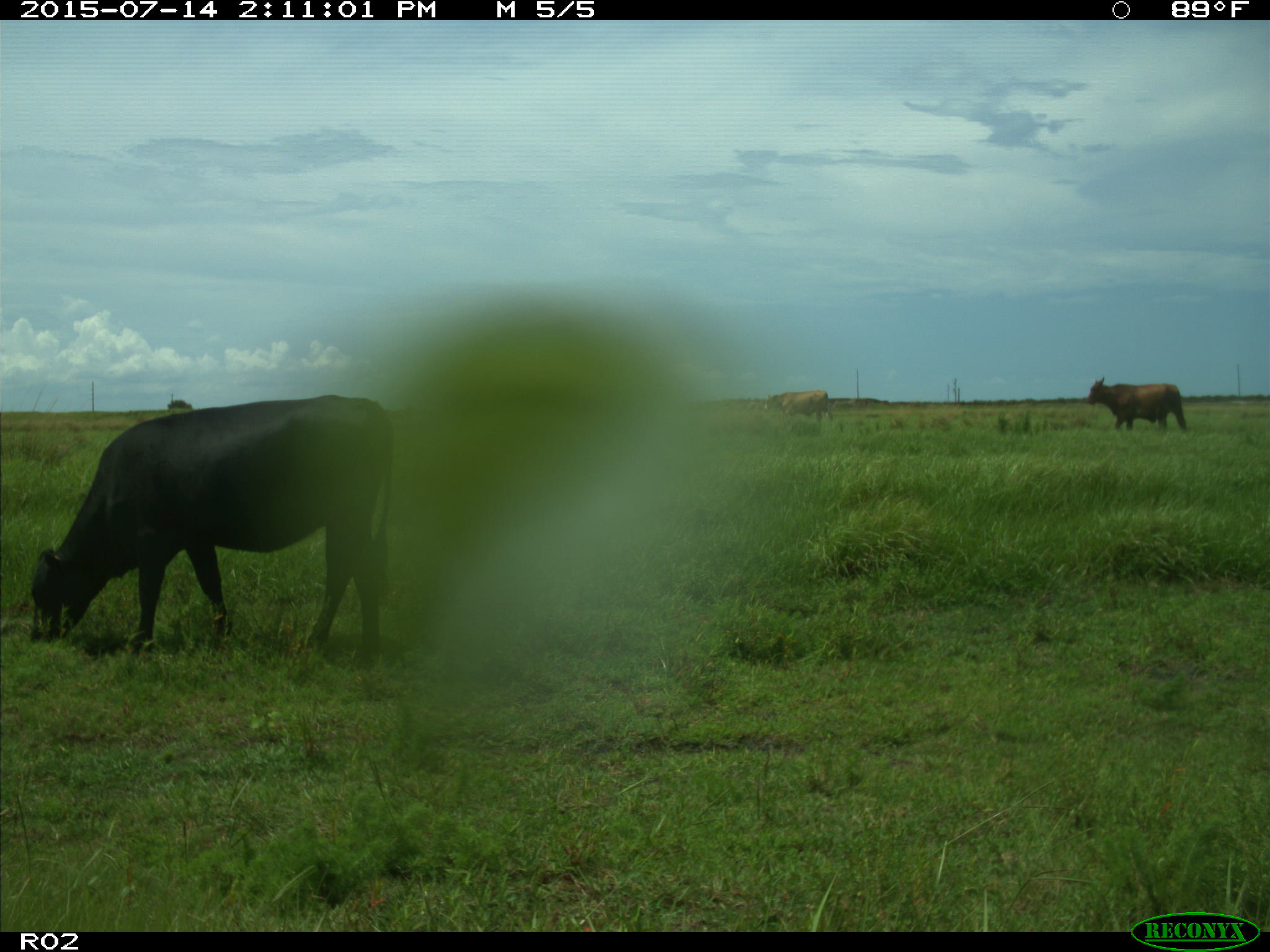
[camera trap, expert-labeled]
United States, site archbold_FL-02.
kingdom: Animalia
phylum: Chordata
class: Mammalia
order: Artiodactyla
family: Bovidae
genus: Bos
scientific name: Bos taurus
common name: domestic cow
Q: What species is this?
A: Bos taurus (domestic cow).